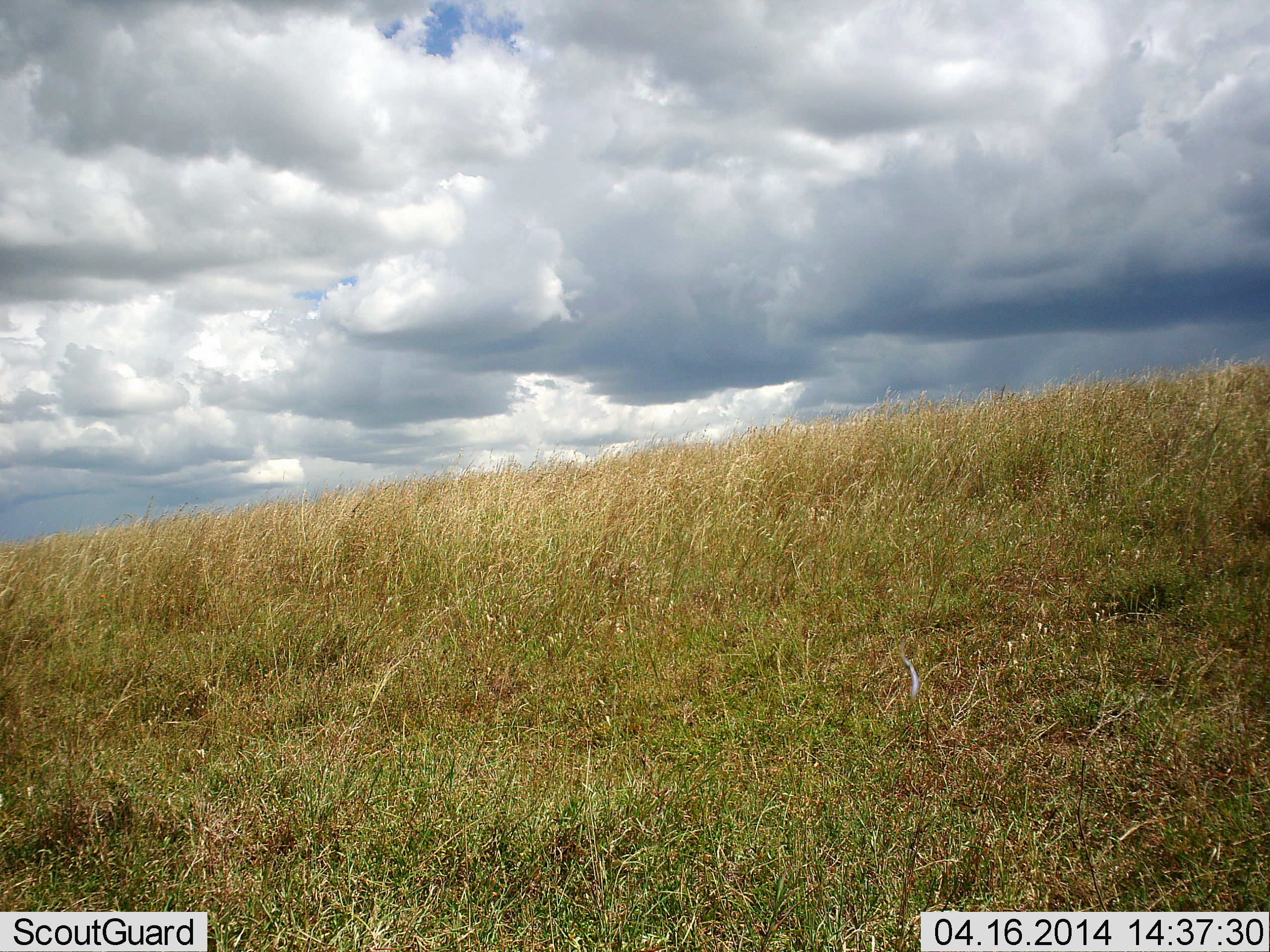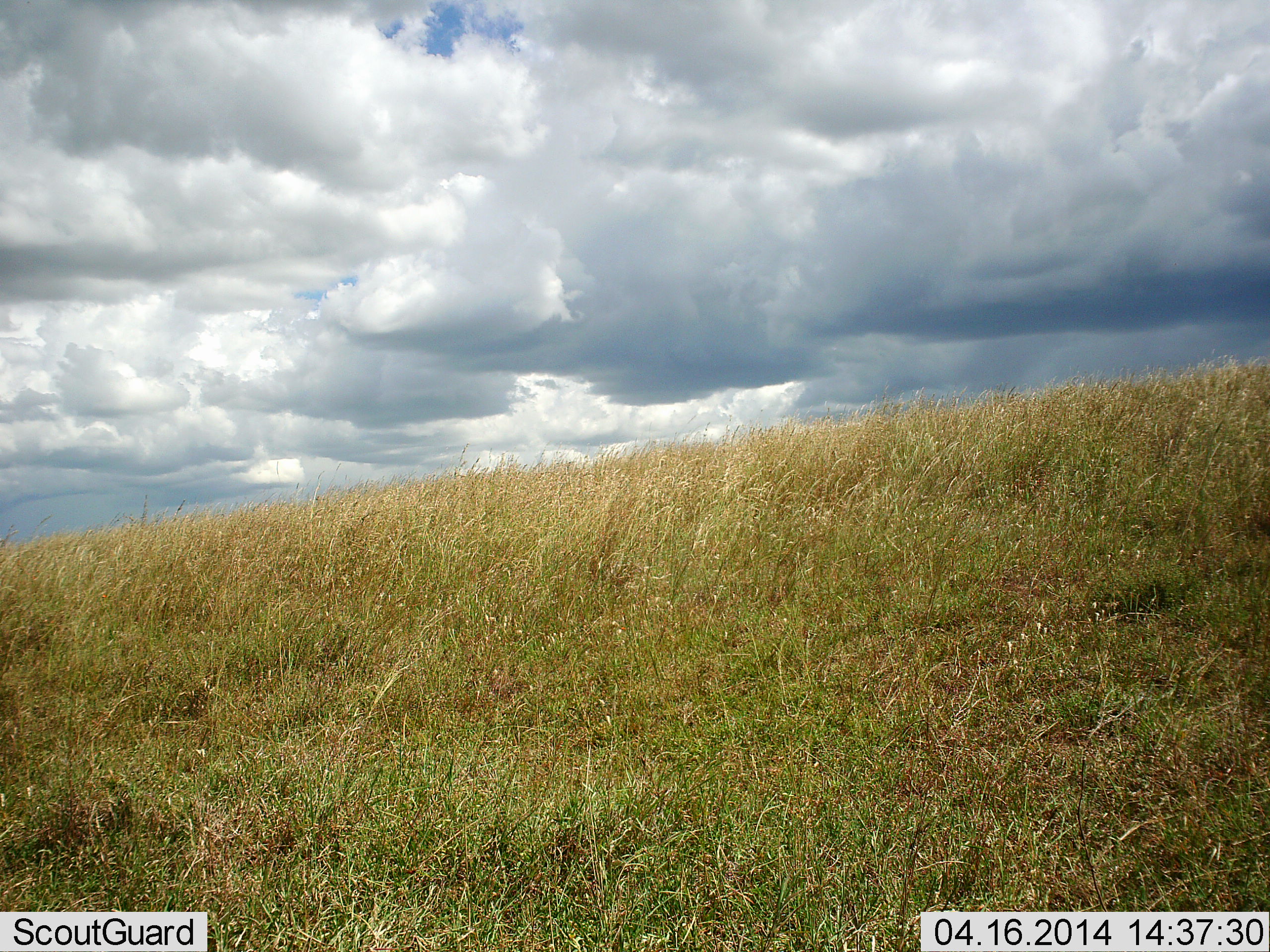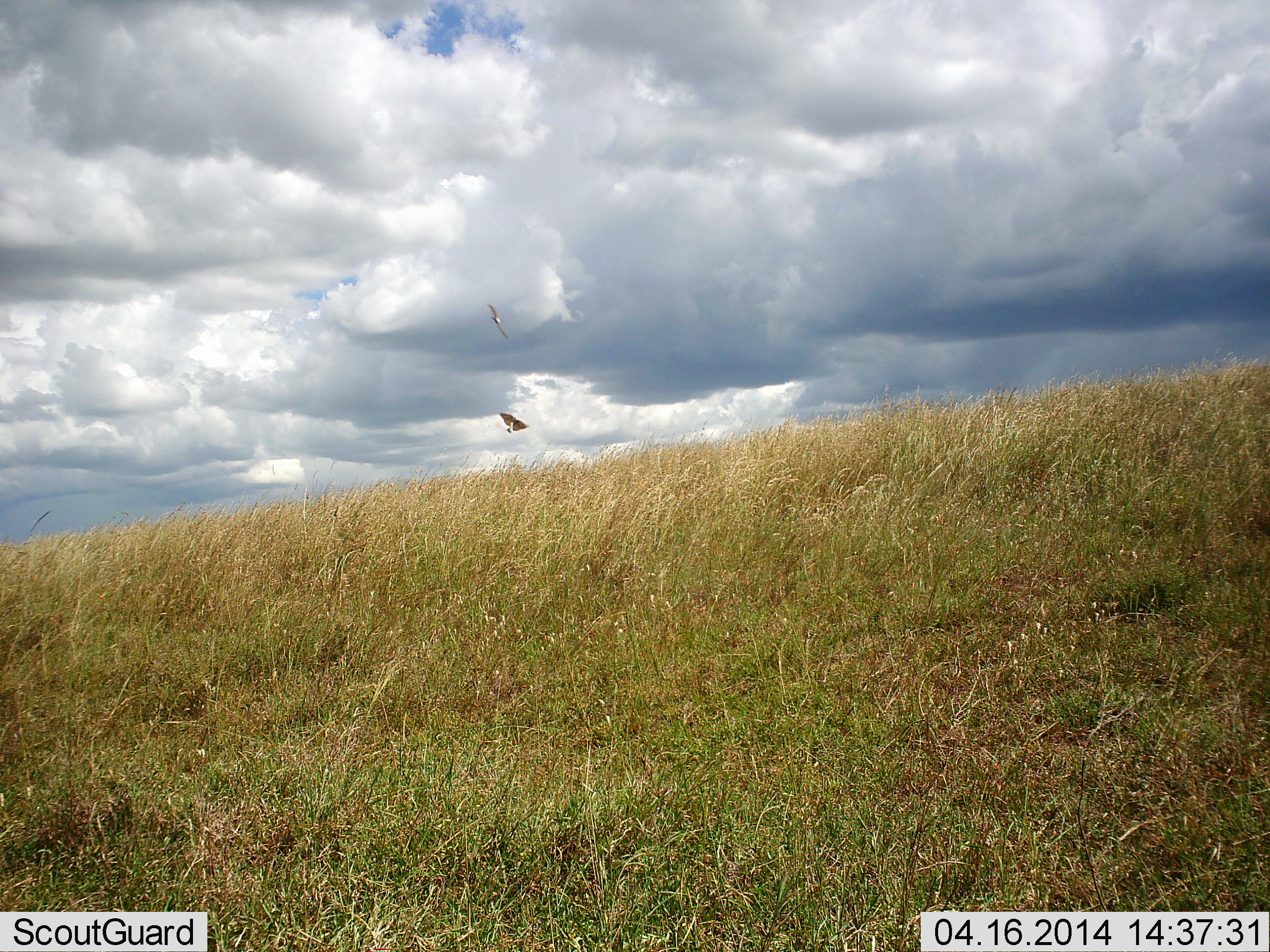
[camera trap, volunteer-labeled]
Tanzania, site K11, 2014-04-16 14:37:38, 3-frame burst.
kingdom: Animalia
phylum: Chordata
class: Aves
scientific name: Aves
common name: bird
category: otherbird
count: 2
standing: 0%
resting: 0%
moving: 100%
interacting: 0%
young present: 0%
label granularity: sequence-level